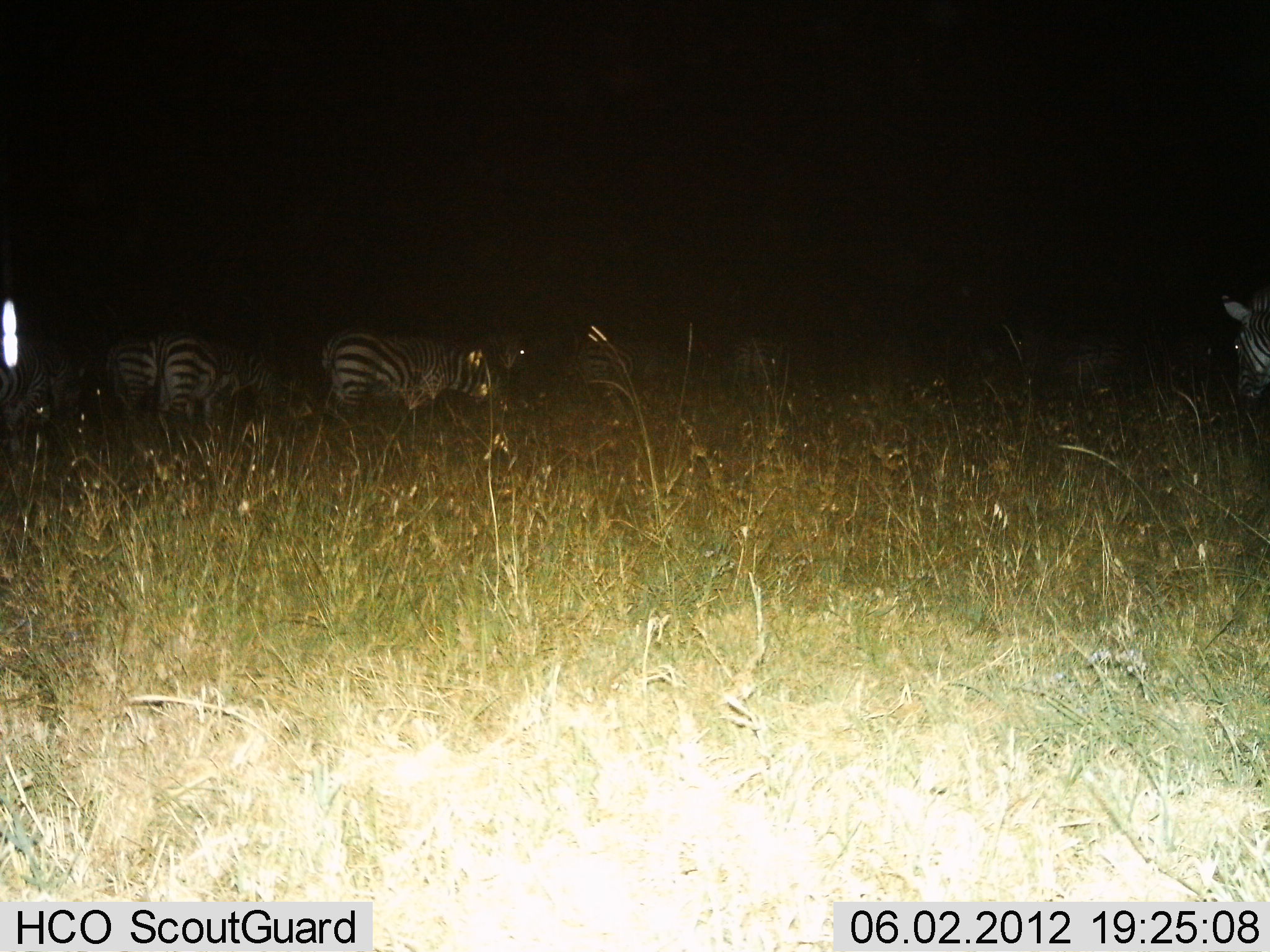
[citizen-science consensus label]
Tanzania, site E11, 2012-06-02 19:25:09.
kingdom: Animalia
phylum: Chordata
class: Mammalia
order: Perissodactyla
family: Equidae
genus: Equus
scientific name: Equus quagga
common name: plains zebra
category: zebra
Zebra (plains zebra) (Equus quagga), count 7. Behavior (volunteer vote fractions): standing 50%, resting 0%, moving 20%, interacting 0%. Young present (vote fraction): 0%. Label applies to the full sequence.